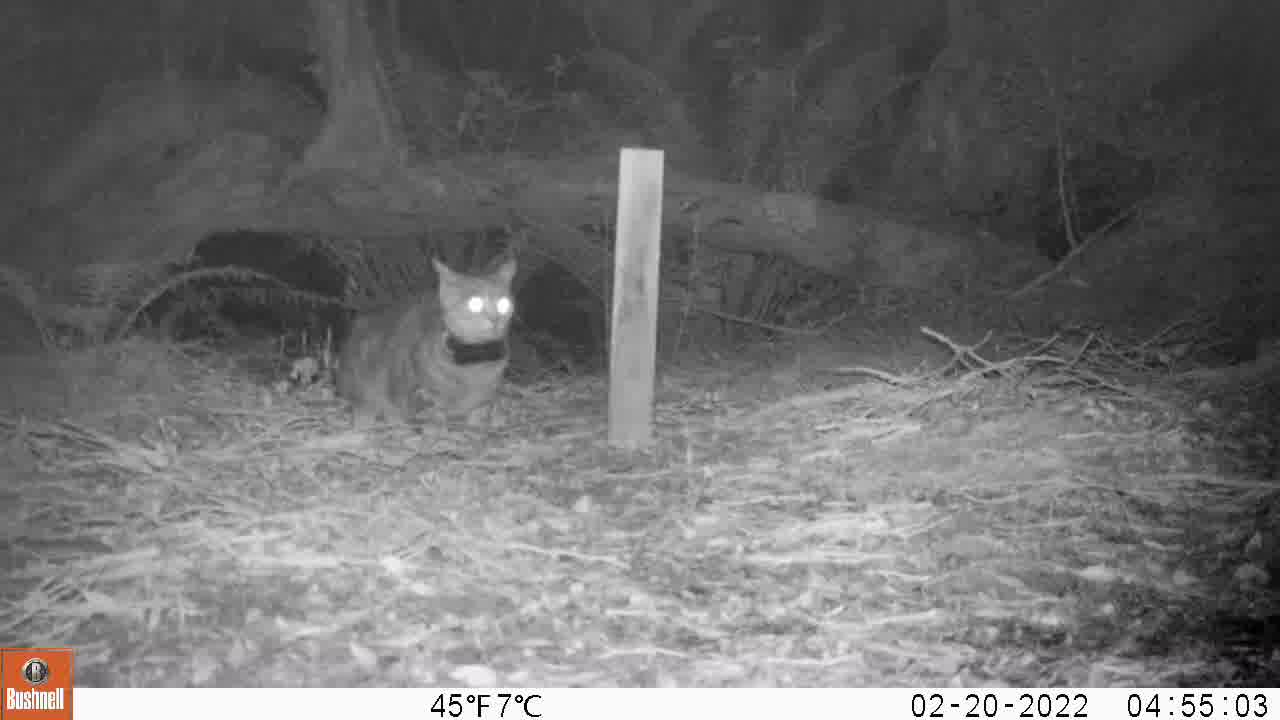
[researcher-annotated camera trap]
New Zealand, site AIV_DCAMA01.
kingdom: Animalia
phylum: Chordata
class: Mammalia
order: Carnivora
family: Felidae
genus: Felis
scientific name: Felis catus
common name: domestic cat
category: cat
Cat (domestic cat) (Felis catus).